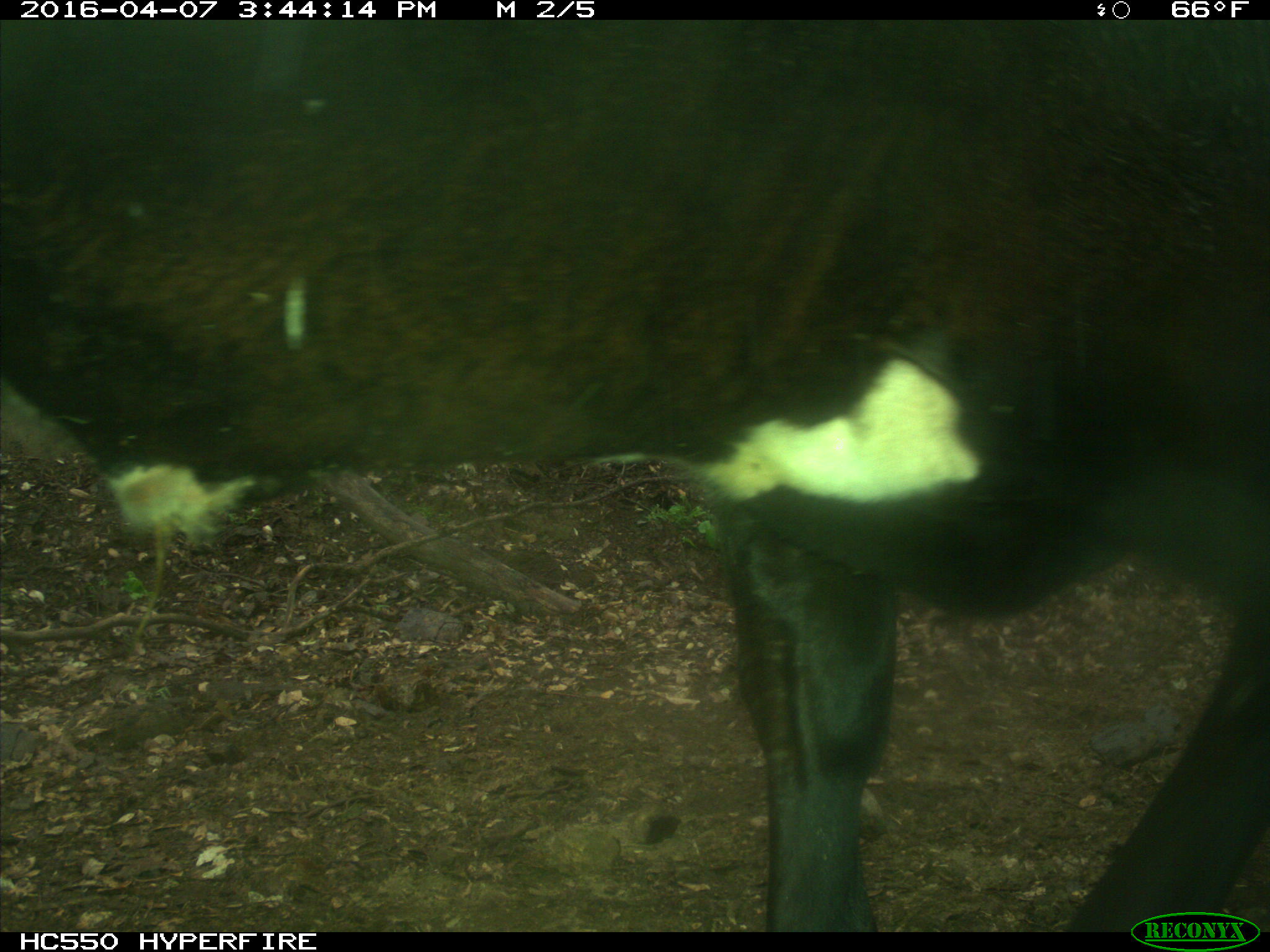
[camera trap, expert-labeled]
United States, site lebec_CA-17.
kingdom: Animalia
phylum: Chordata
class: Mammalia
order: Artiodactyla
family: Bovidae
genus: Bos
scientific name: Bos taurus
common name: domestic cow